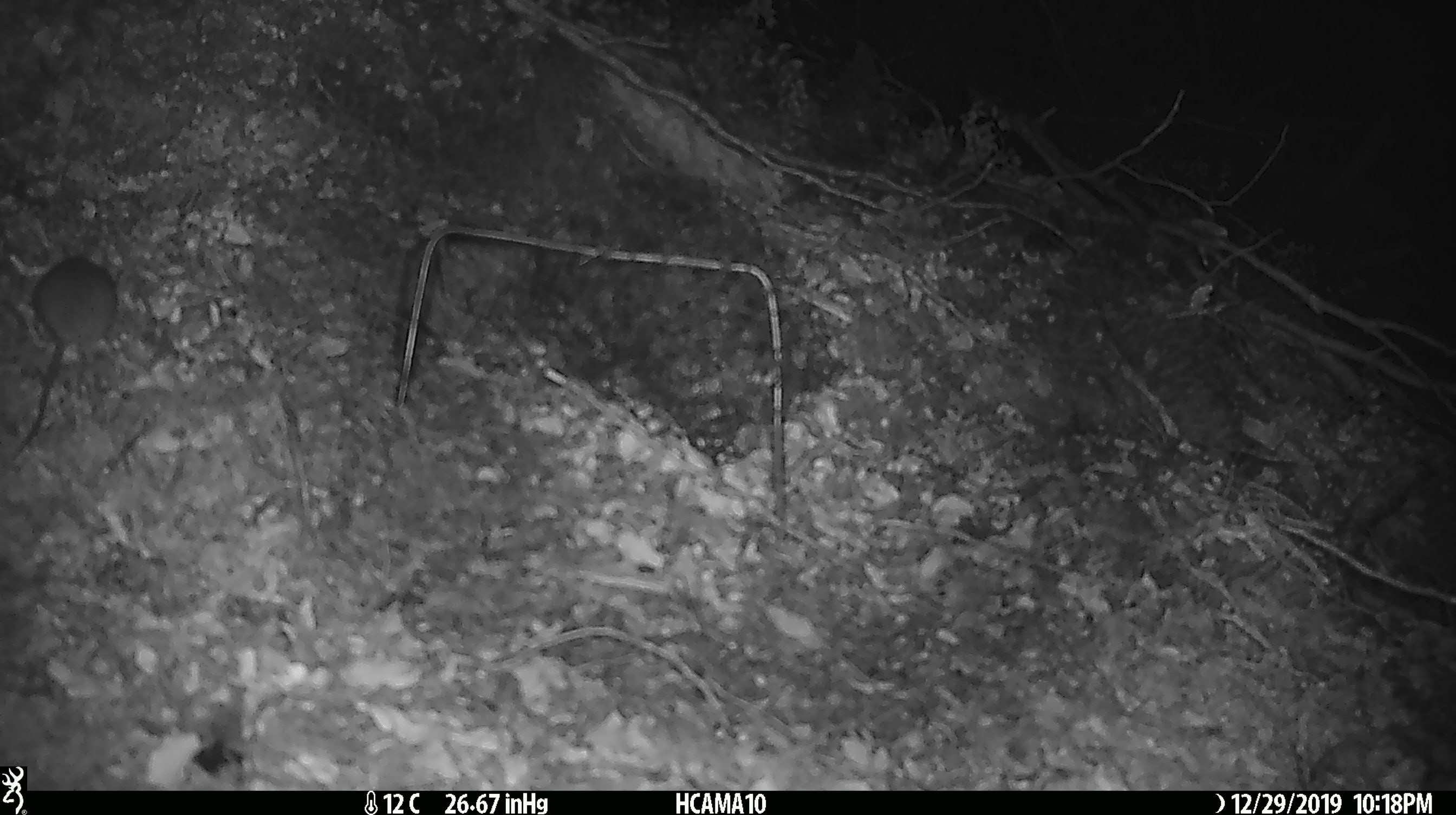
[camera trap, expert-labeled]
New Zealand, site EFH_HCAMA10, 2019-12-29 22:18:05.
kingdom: Animalia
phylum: Chordata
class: Mammalia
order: Rodentia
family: Muridae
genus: Mus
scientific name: Mus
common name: mouse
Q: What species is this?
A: Mouse (Mus).